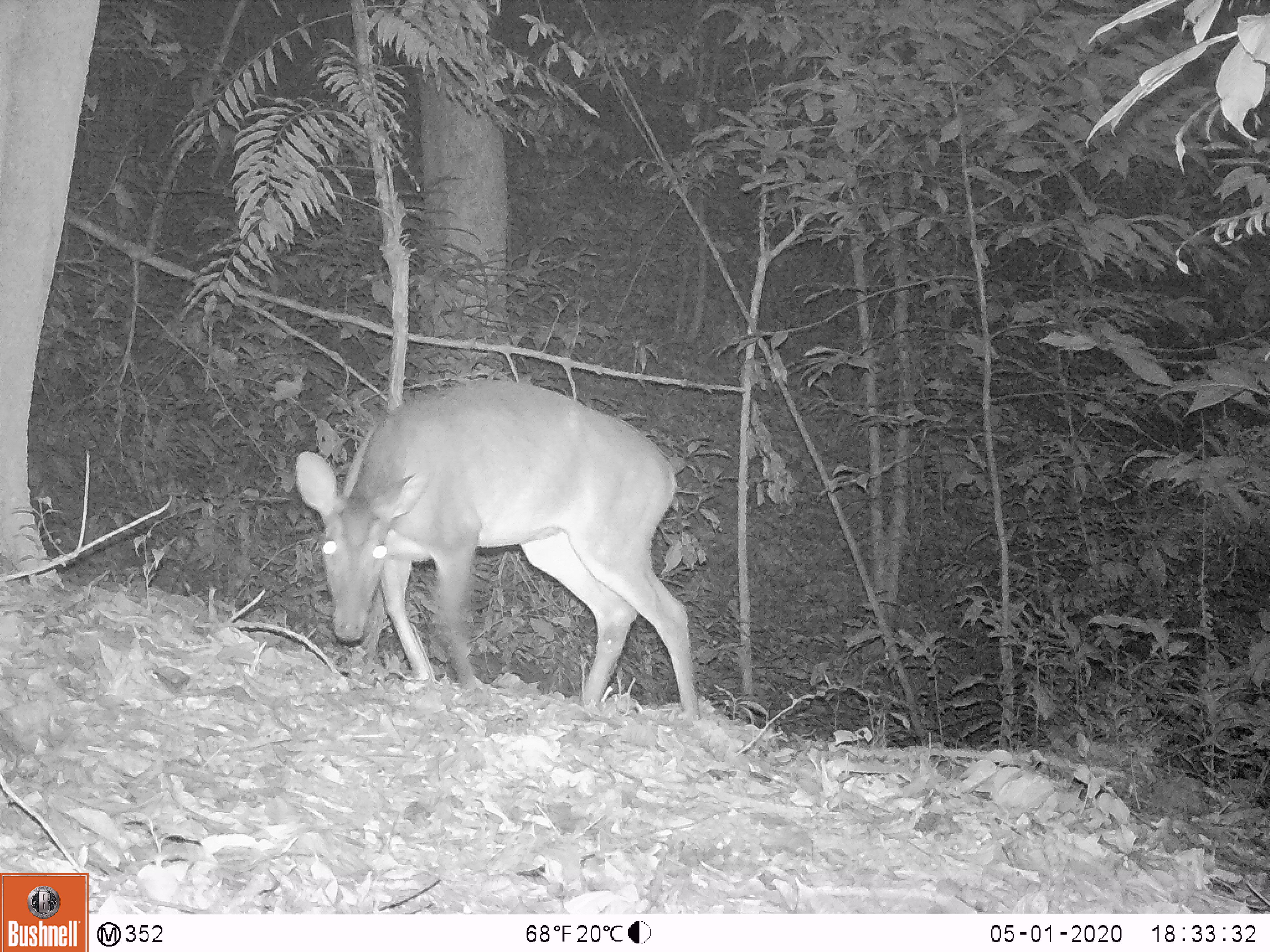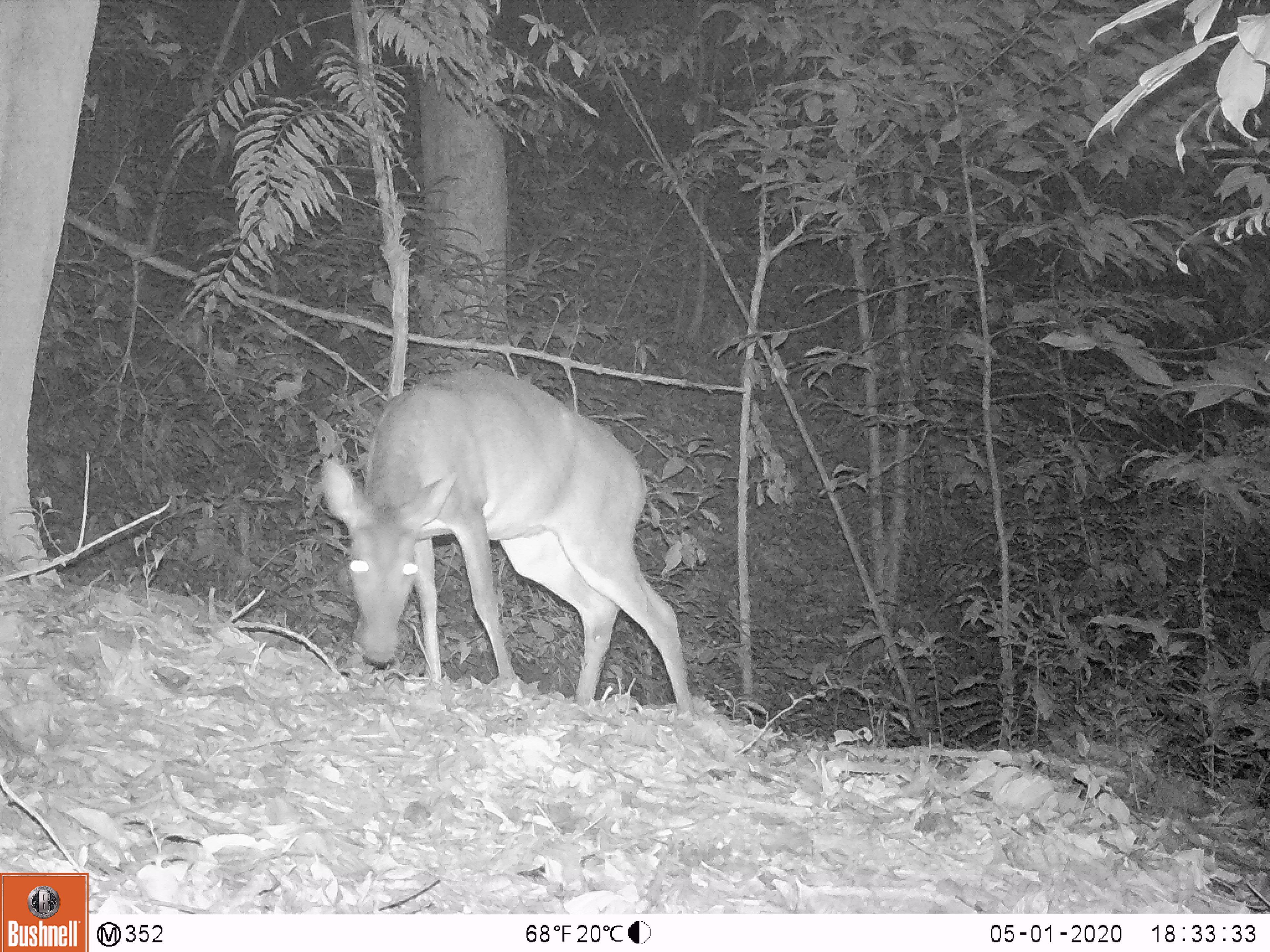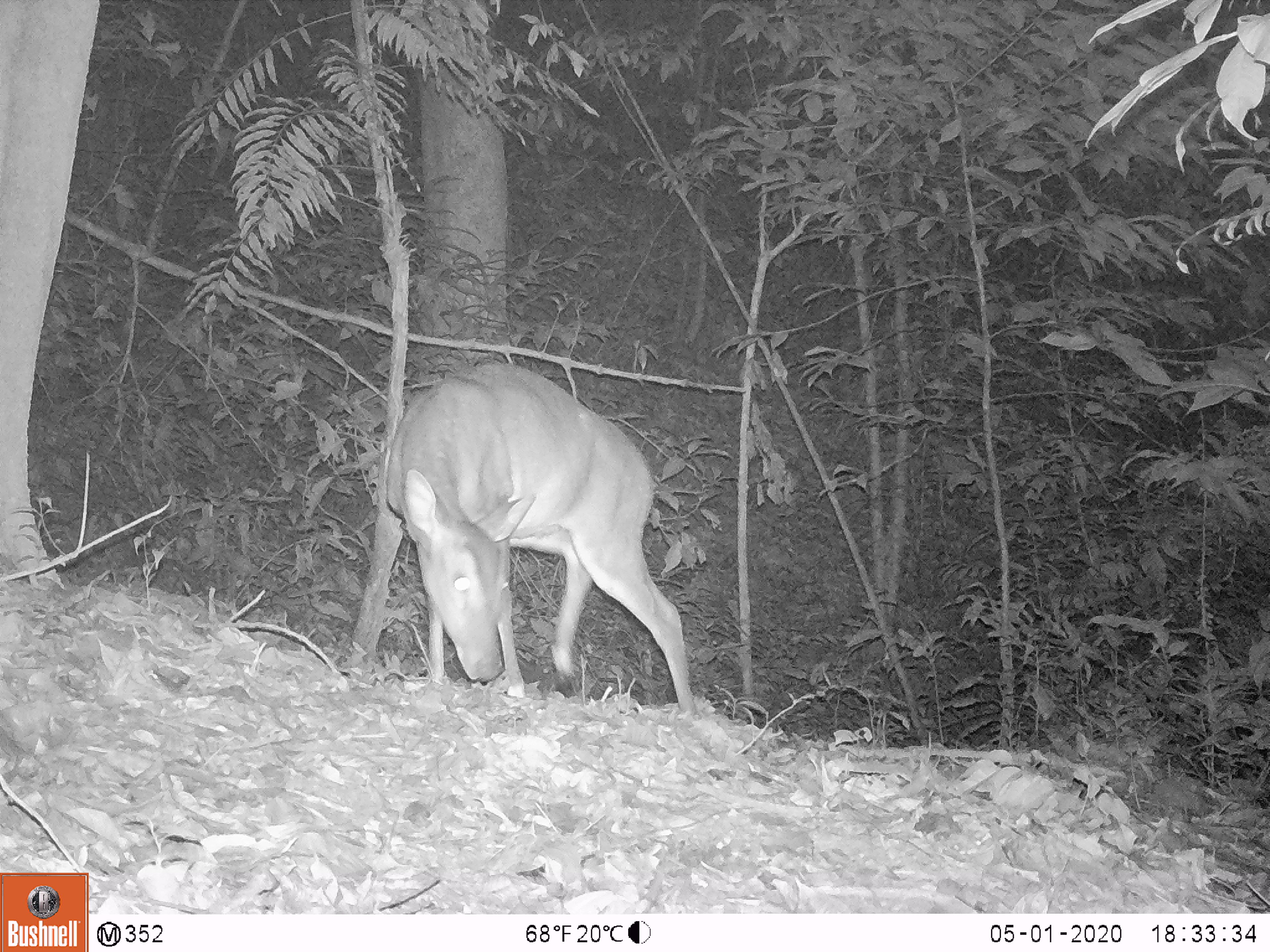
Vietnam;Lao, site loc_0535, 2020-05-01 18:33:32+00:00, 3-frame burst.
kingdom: Animalia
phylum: Chordata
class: Mammalia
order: Artiodactyla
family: Cervidae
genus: Muntiacus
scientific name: Muntiacus vuquangensis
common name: large-antlered muntjac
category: large antlered muntjac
Large antlered muntjac (large-antlered muntjac) (Muntiacus vuquangensis). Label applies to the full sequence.